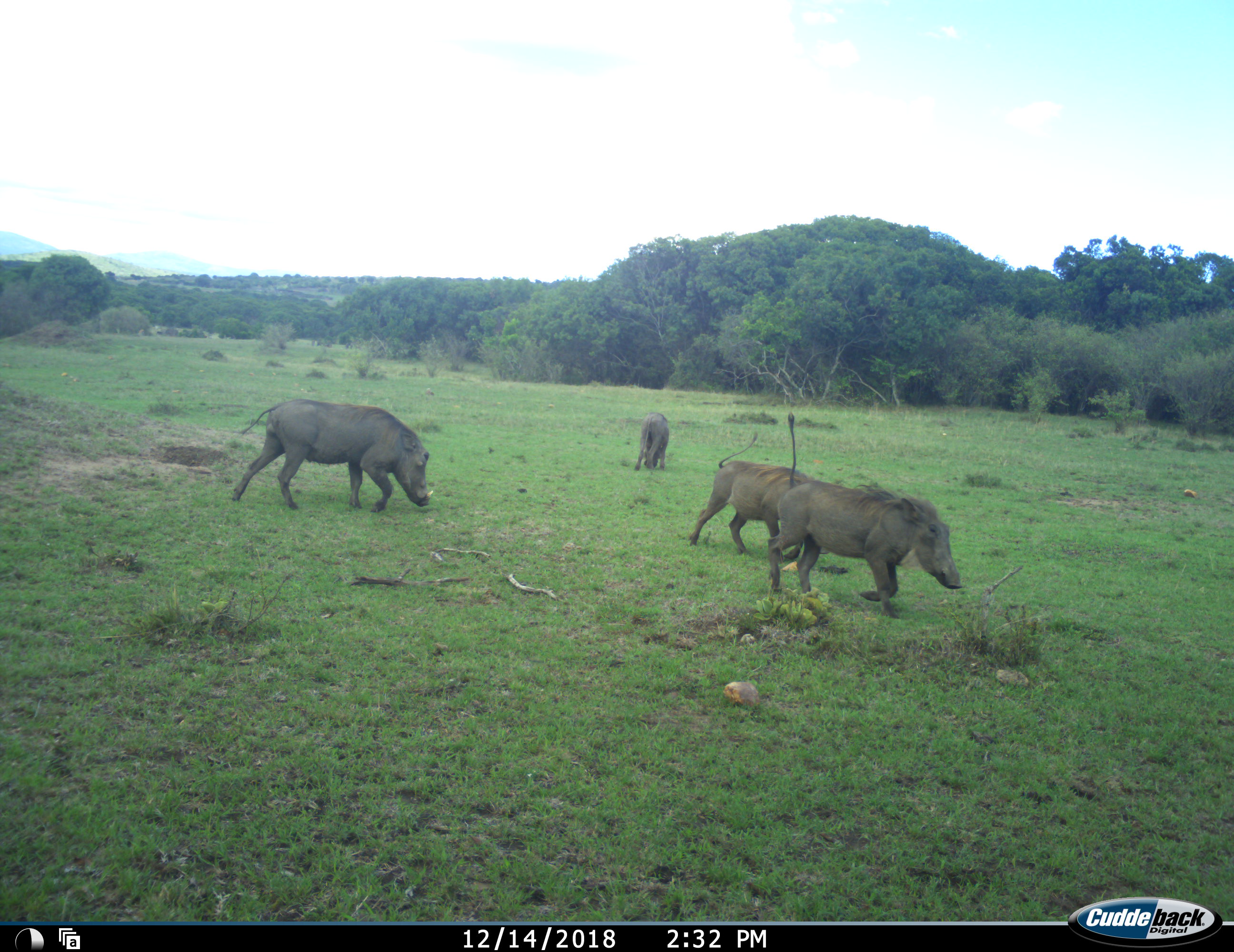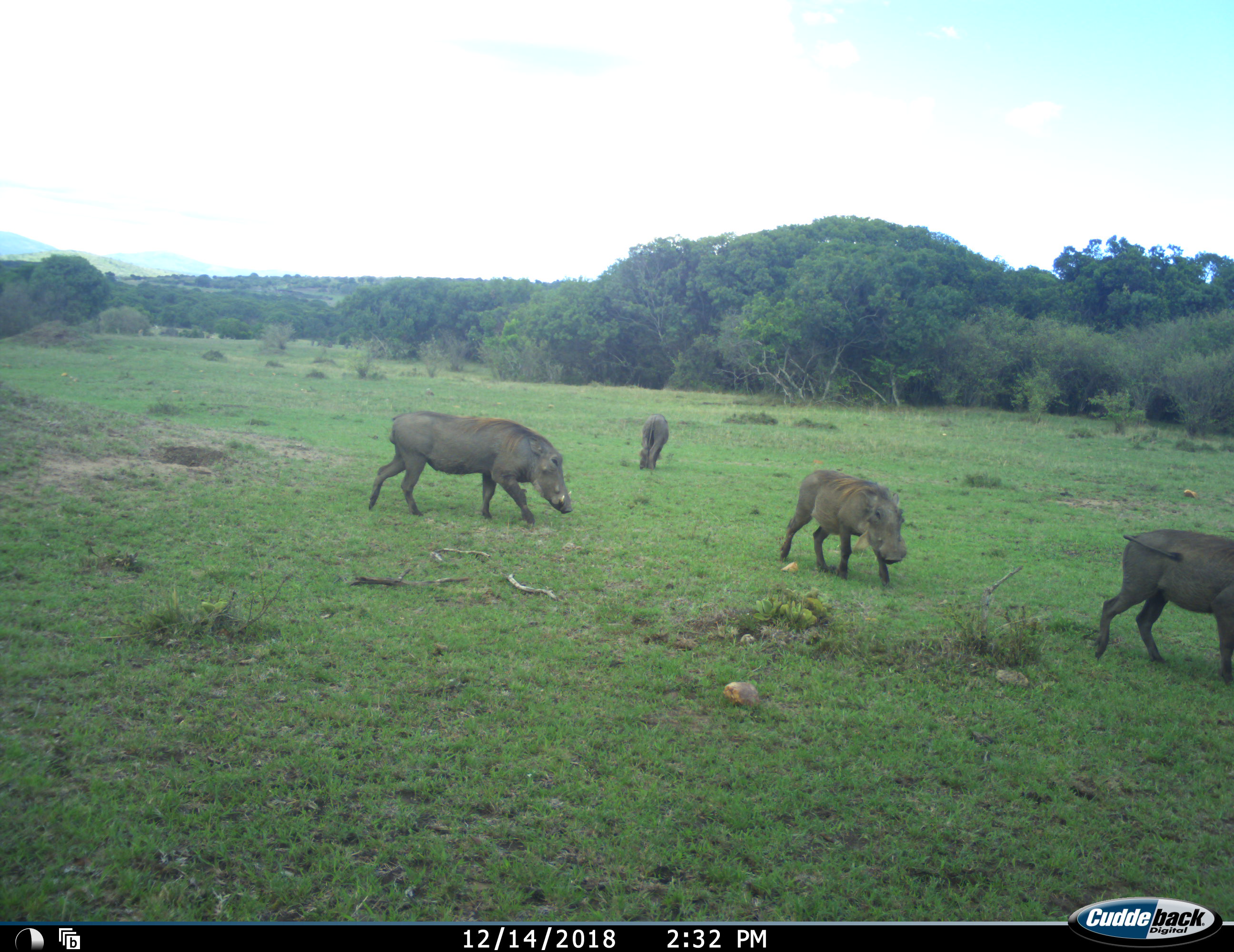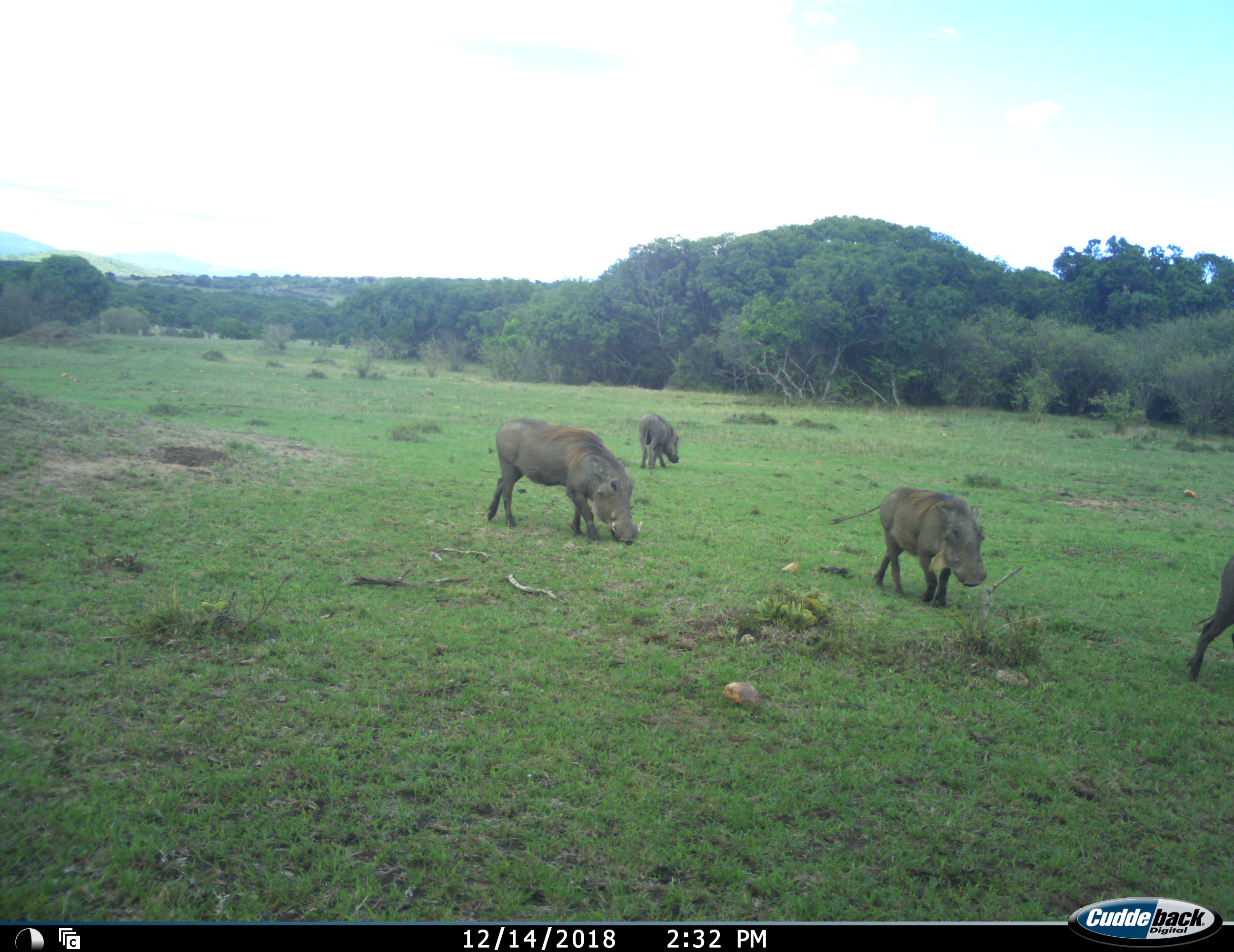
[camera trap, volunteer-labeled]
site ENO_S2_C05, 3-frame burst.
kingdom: Animalia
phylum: Chordata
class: Mammalia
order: Artiodactyla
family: Suidae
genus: Phacochoerus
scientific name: Phacochoerus africanus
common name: warthog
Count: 4.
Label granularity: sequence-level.